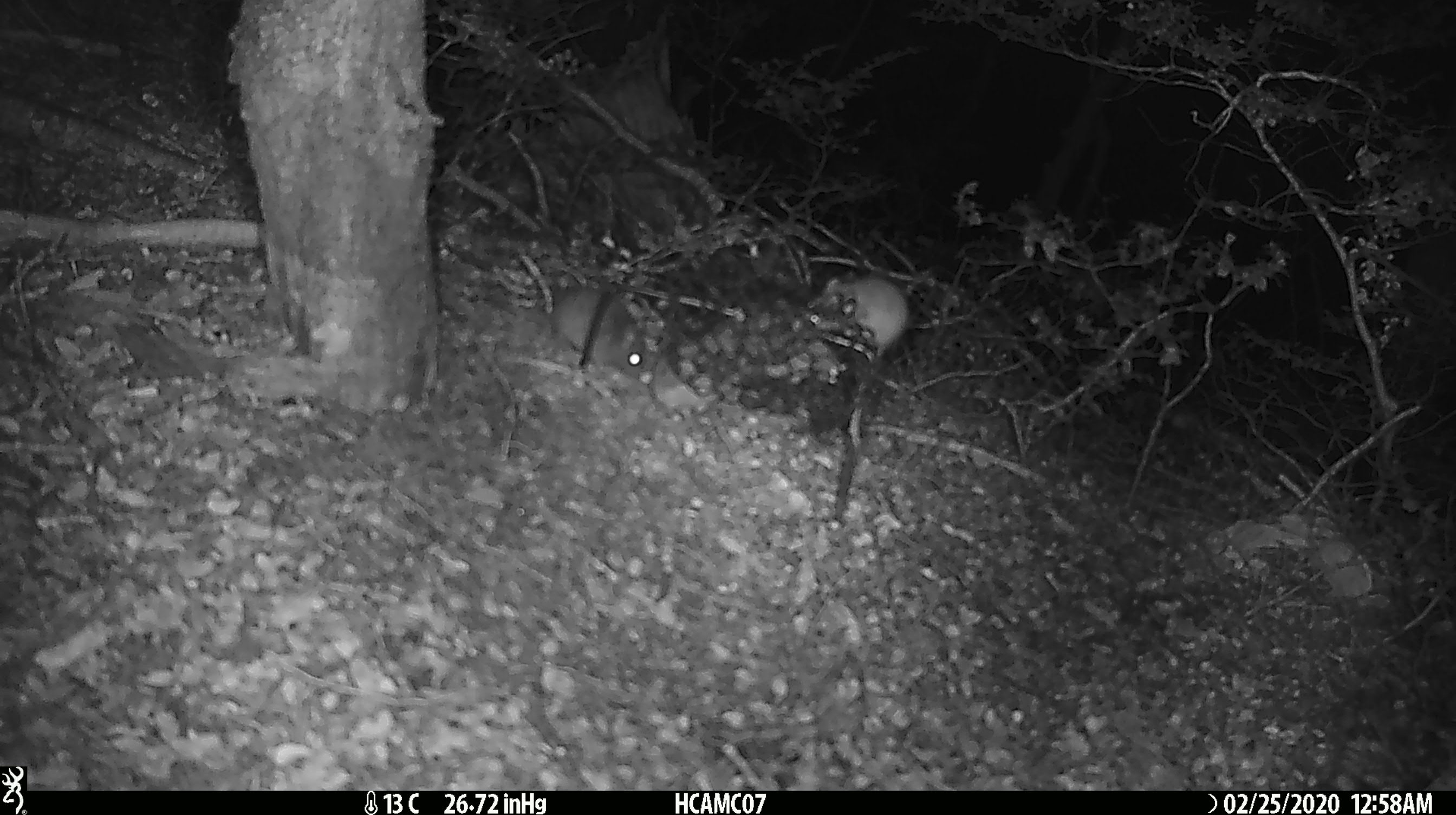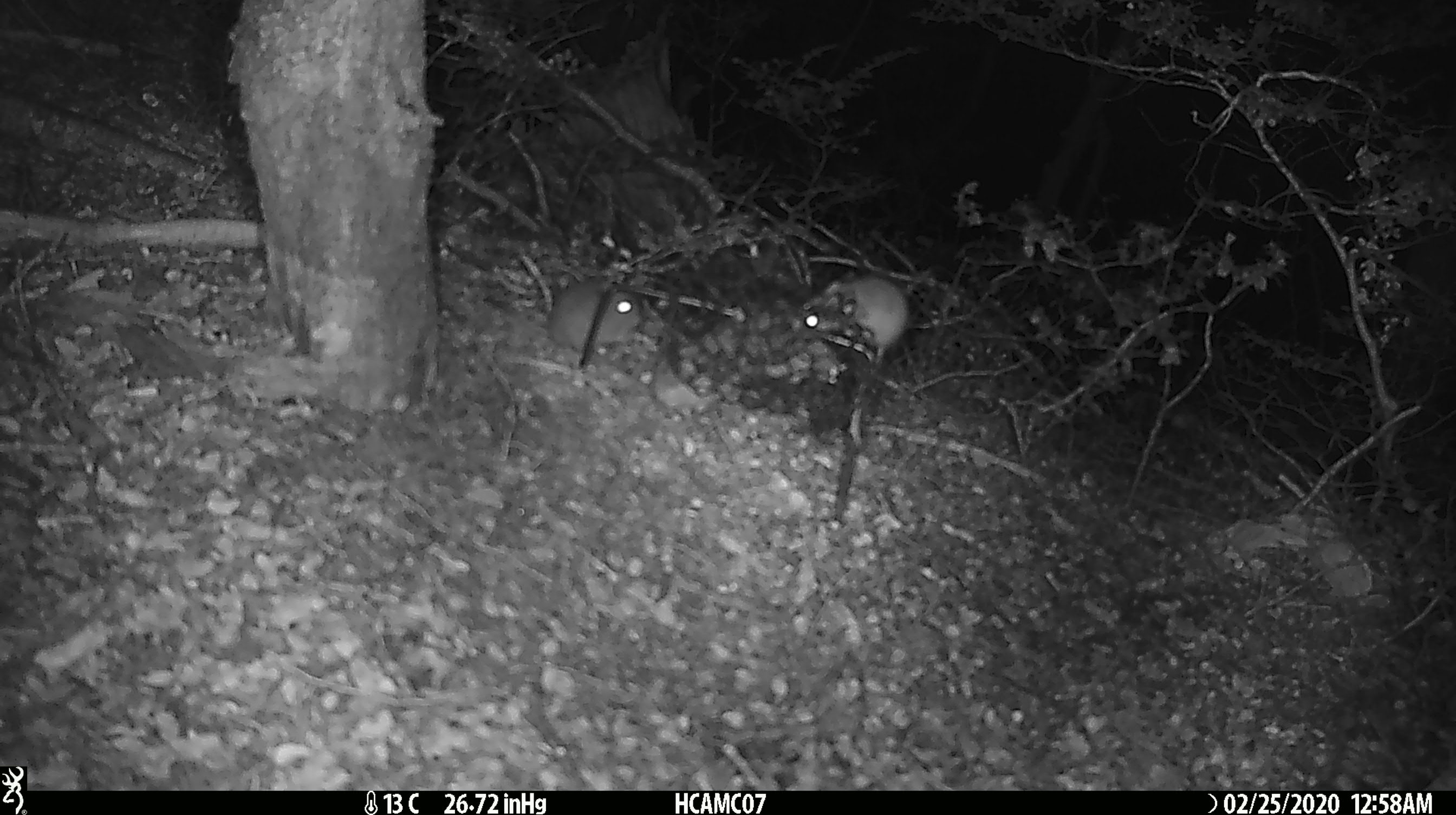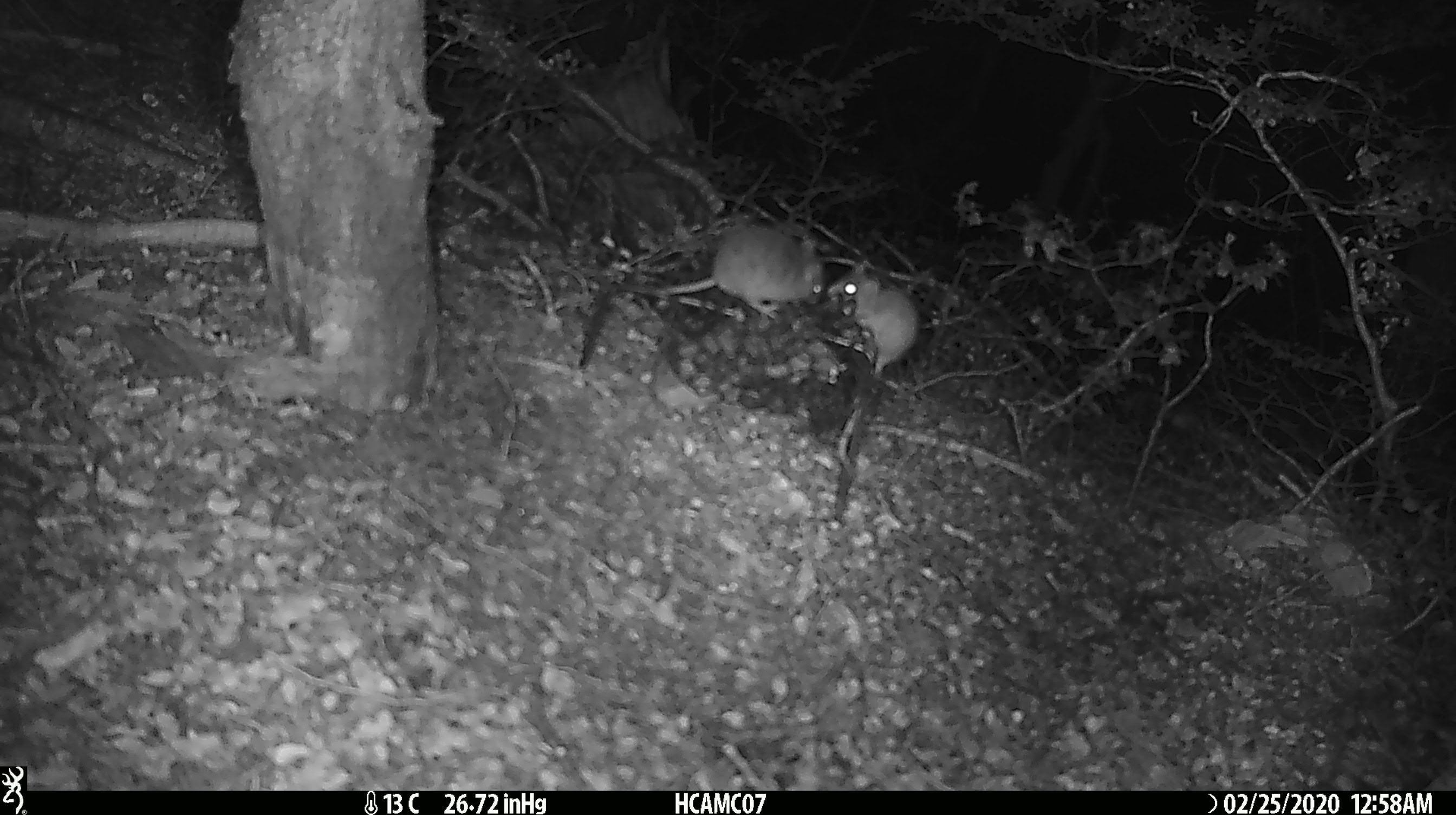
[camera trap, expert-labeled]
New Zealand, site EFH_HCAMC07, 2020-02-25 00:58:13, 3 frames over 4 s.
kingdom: Animalia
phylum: Chordata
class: Mammalia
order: Rodentia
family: Muridae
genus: Mus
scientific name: Mus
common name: mouse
Mouse (Mus).